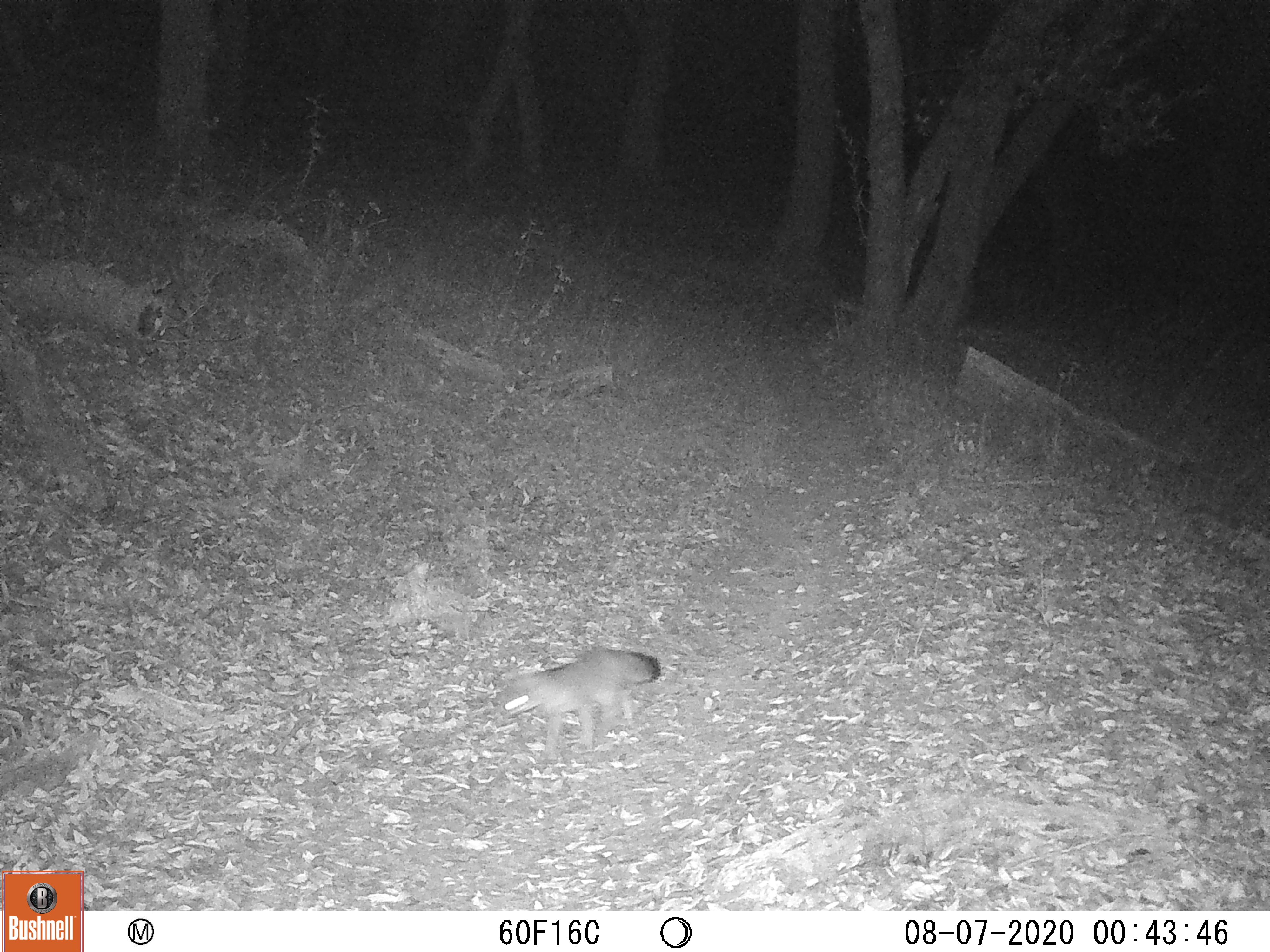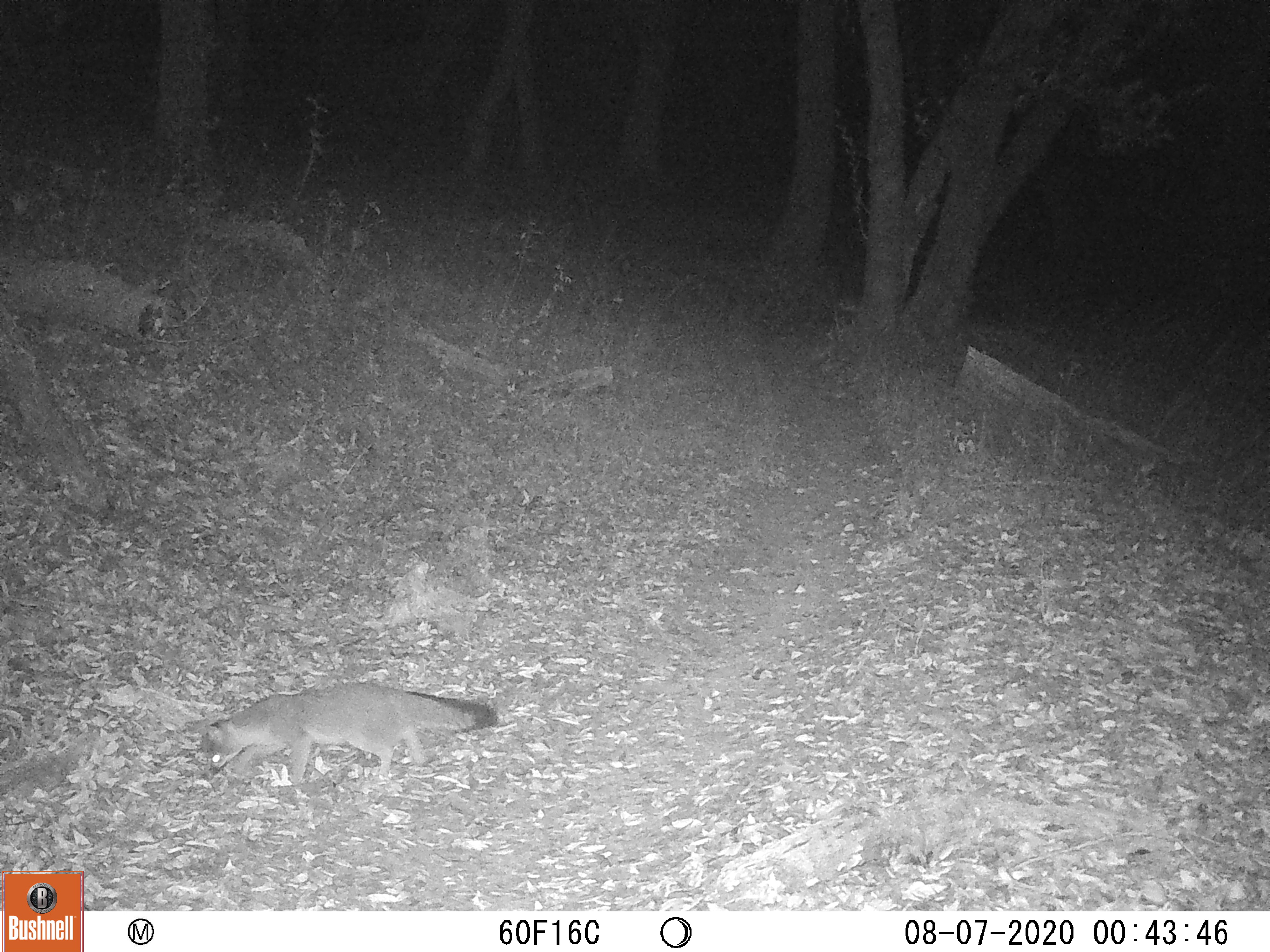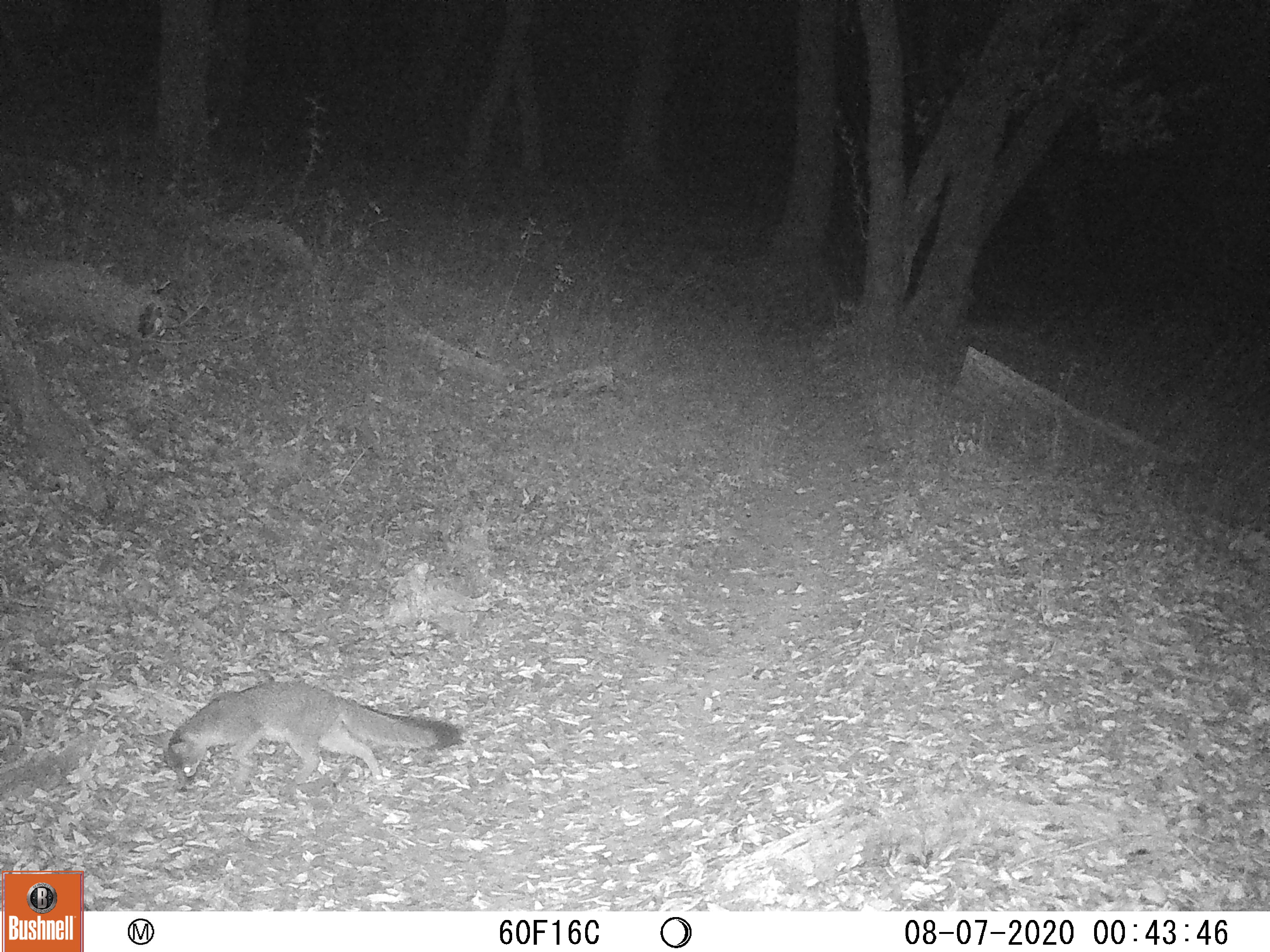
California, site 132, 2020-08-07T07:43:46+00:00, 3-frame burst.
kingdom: Animalia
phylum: Chordata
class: Mammalia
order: Carnivora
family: Canidae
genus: Urocyon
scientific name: Urocyon cinereoargenteus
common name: gray fox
Gray fox (Urocyon cinereoargenteus).